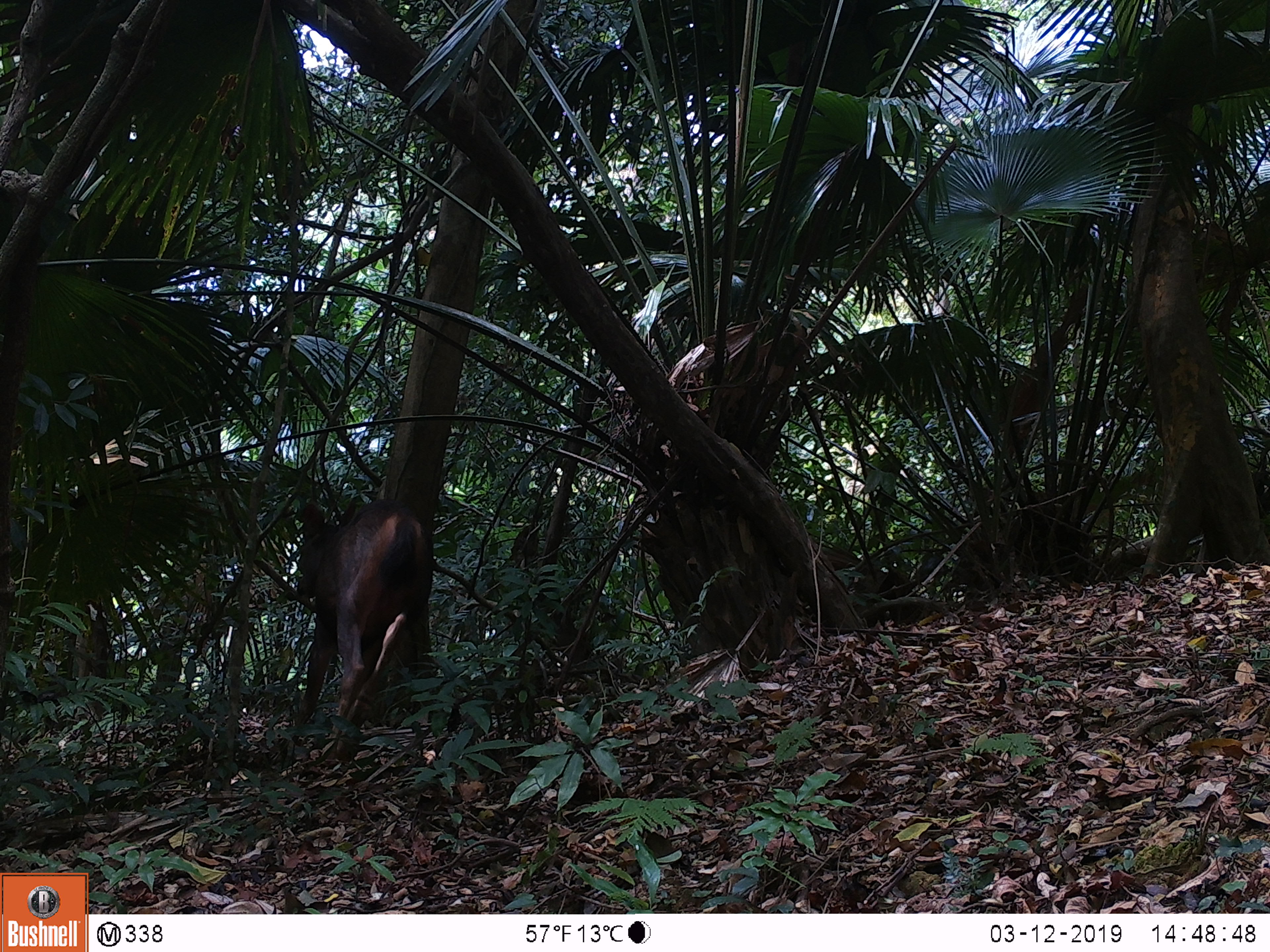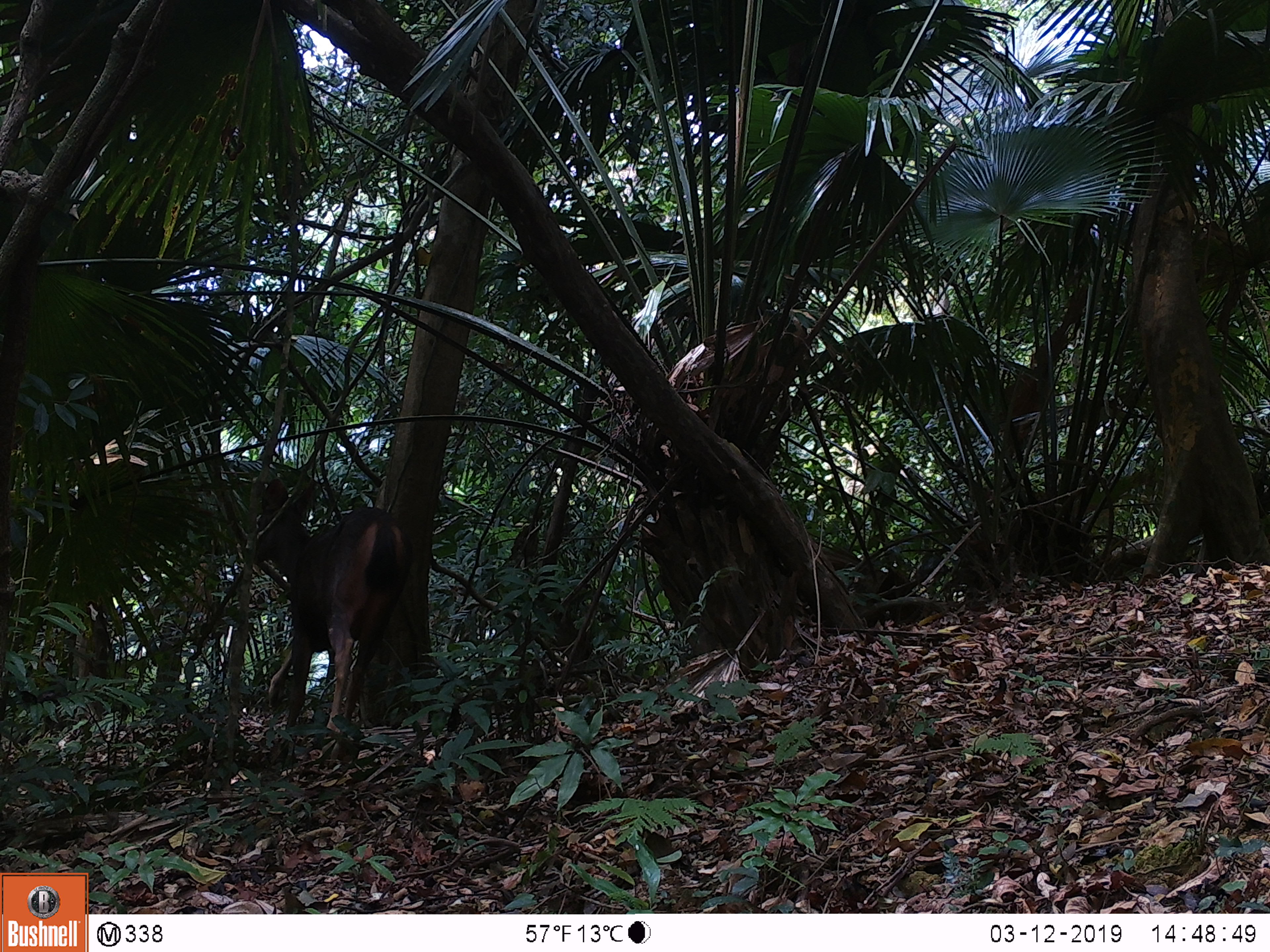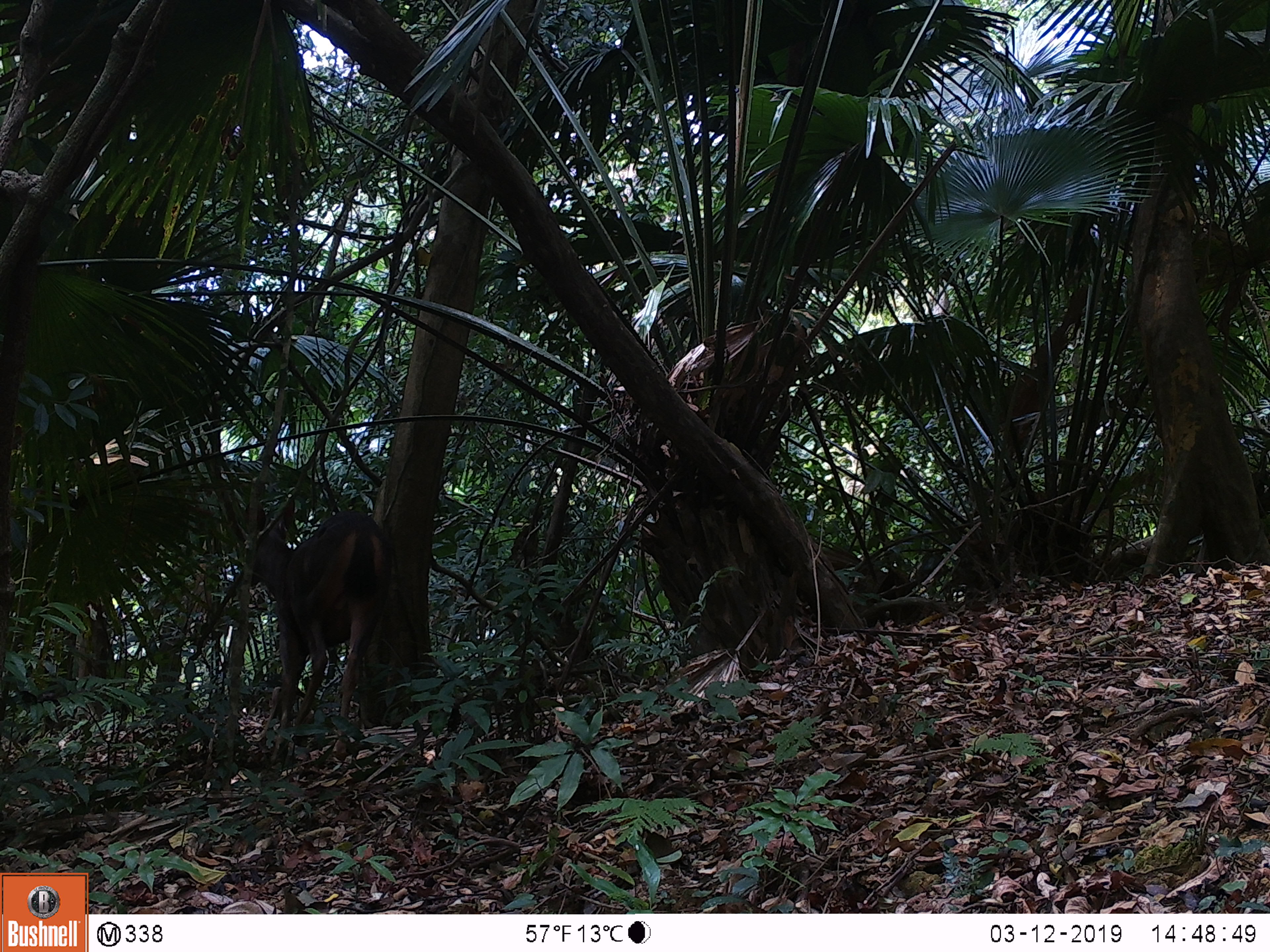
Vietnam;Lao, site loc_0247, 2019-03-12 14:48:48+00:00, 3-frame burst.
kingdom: Animalia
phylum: Chordata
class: Mammalia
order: Artiodactyla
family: Cervidae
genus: Rusa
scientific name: Rusa unicolor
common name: sambar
Sambar (Rusa unicolor). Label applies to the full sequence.